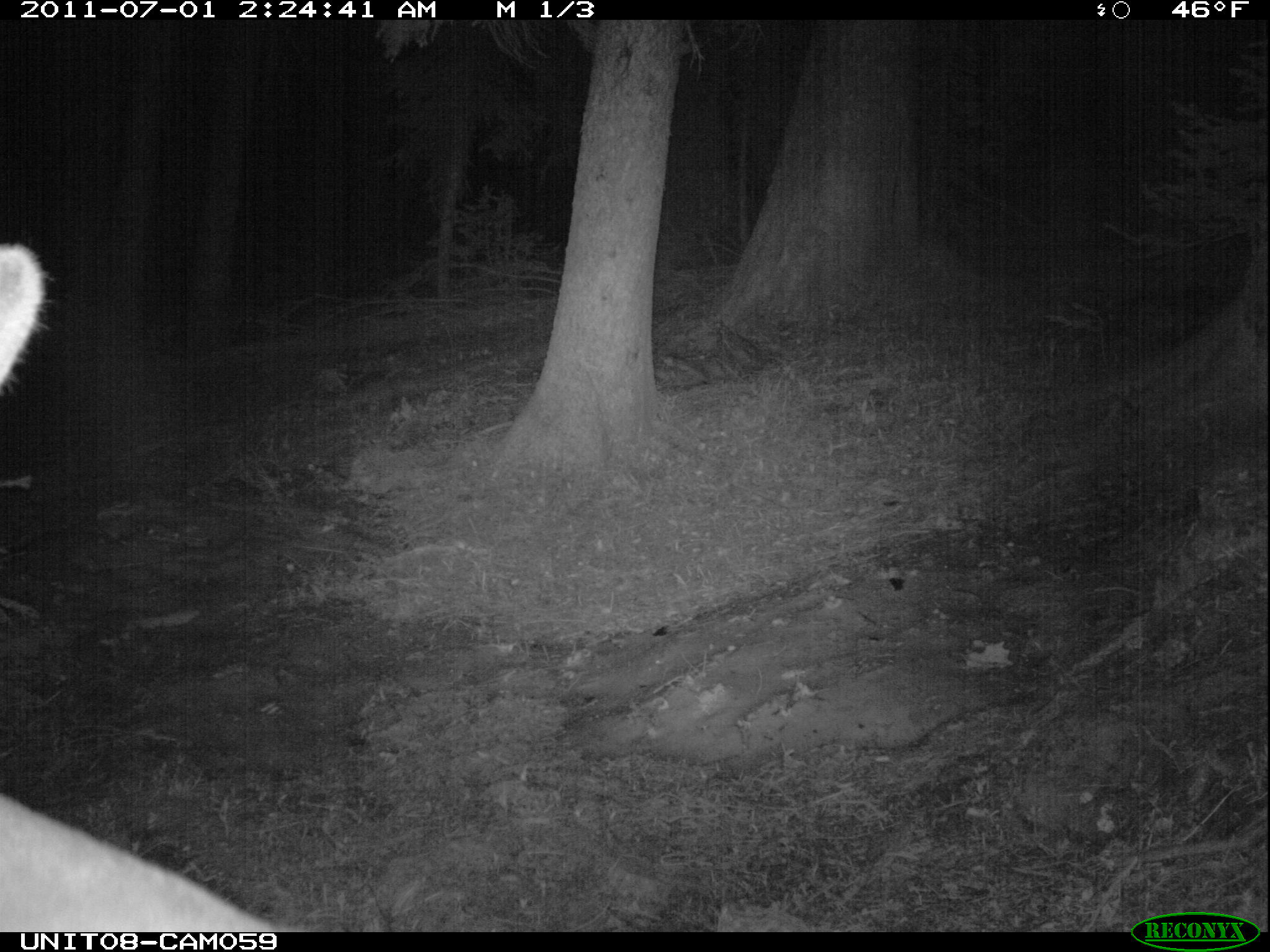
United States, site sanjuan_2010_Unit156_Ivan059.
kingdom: Animalia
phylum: Chordata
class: Mammalia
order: Artiodactyla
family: Cervidae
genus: Cervus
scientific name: Cervus elaphus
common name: red deer